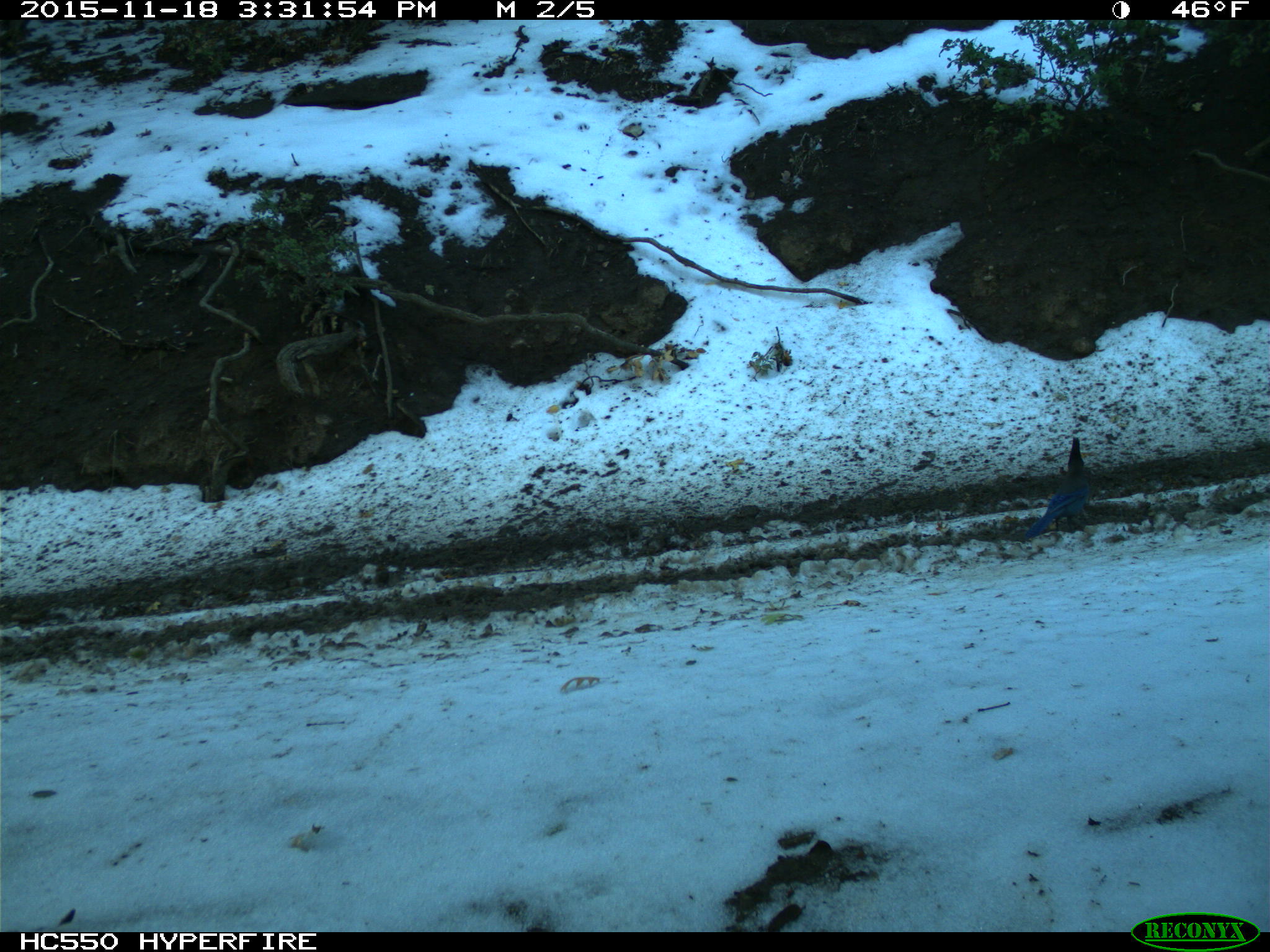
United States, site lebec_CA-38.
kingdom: Animalia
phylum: Chordata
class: Aves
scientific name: Aves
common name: birds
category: unidentified bird